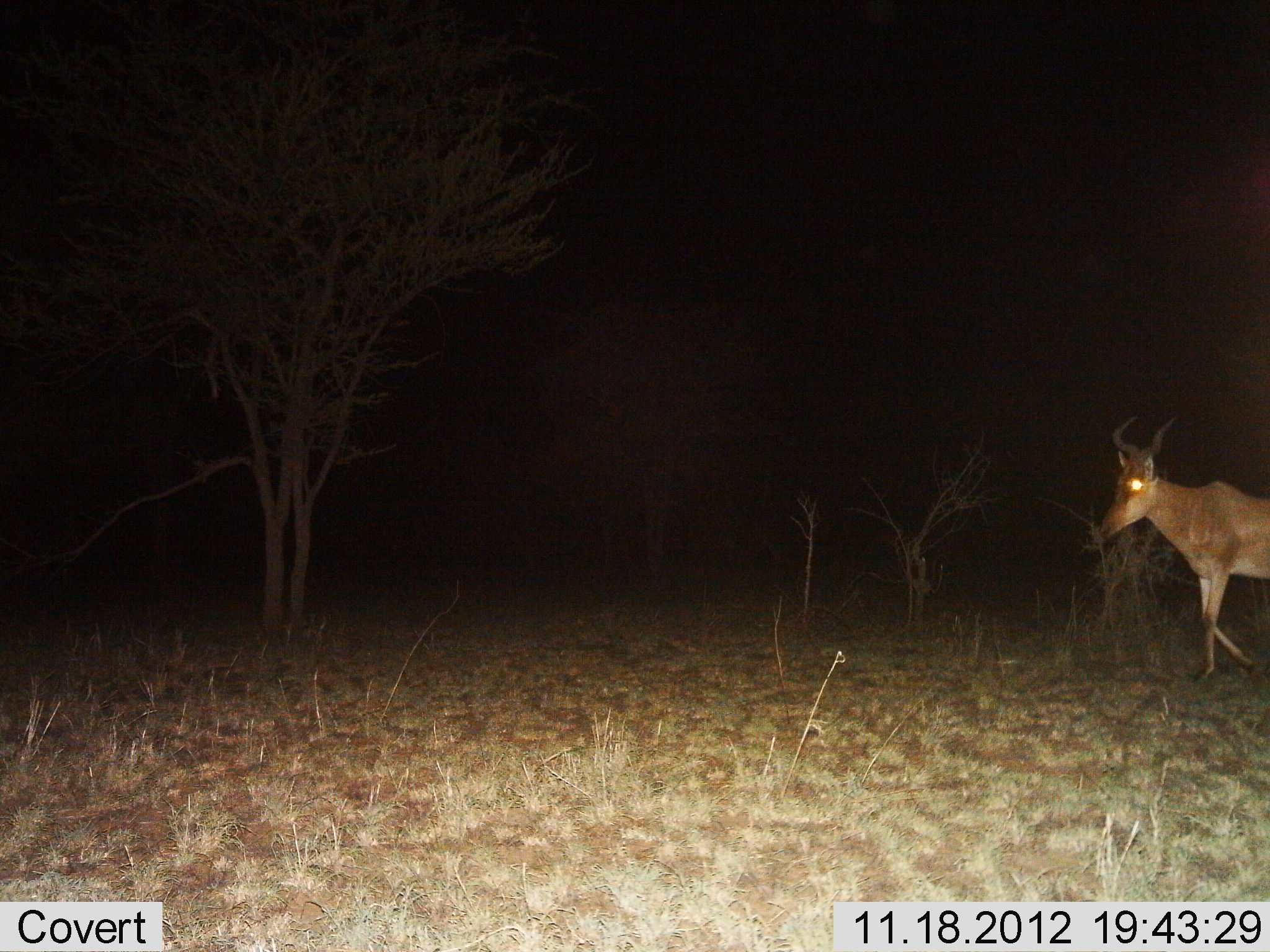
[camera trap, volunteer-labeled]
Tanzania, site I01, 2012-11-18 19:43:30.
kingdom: Animalia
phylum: Chordata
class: Mammalia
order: Artiodactyla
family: Bovidae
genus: Alcelaphus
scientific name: Alcelaphus buselaphus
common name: hartebeest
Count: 1.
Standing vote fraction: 20%.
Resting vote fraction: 0%.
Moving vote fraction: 90%.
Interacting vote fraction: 0%.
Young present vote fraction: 0%.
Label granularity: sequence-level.